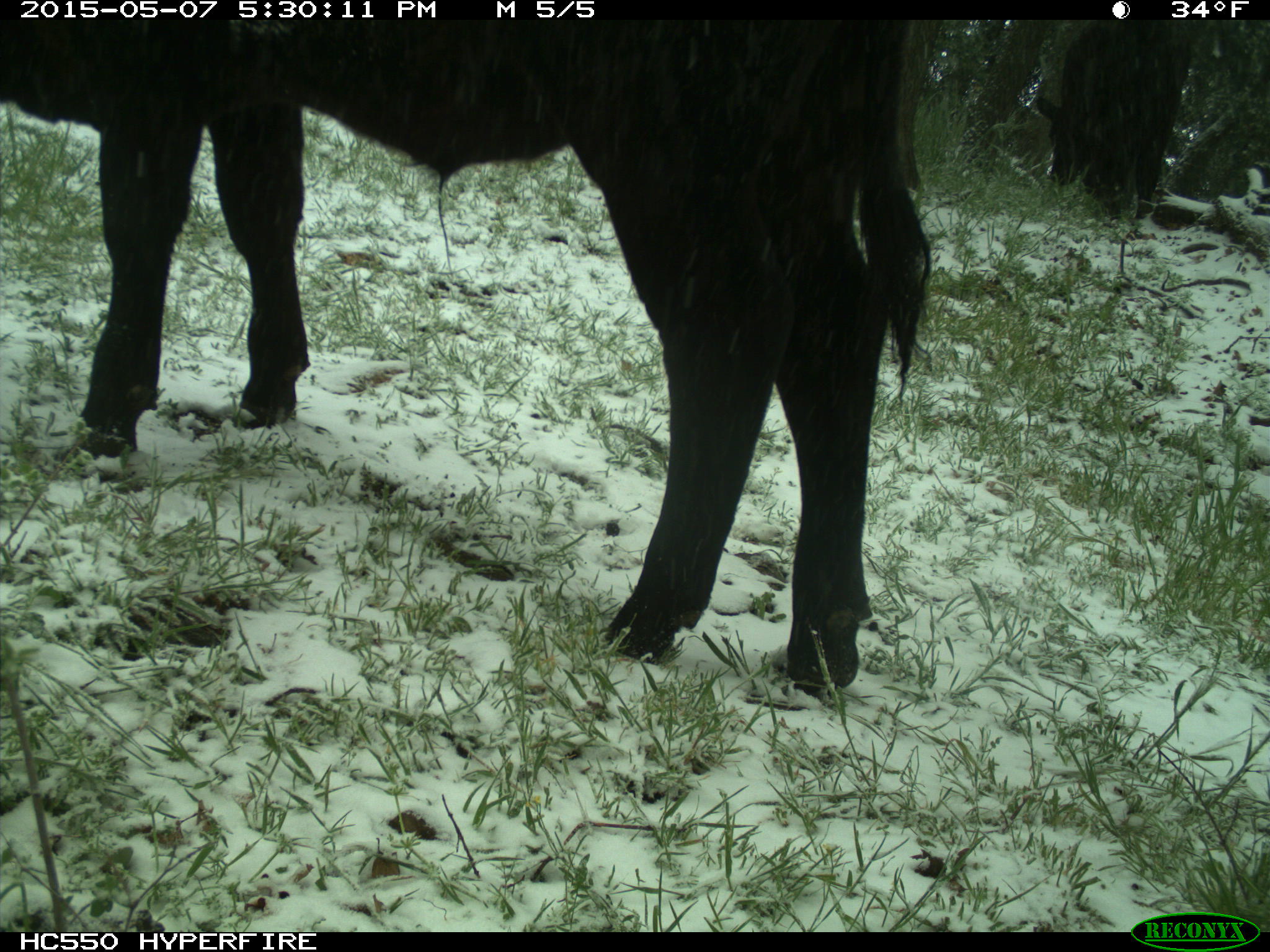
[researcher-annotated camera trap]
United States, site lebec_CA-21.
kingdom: Animalia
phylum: Chordata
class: Mammalia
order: Artiodactyla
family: Bovidae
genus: Bos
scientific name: Bos taurus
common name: domestic cow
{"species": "Bos taurus (domestic cow)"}